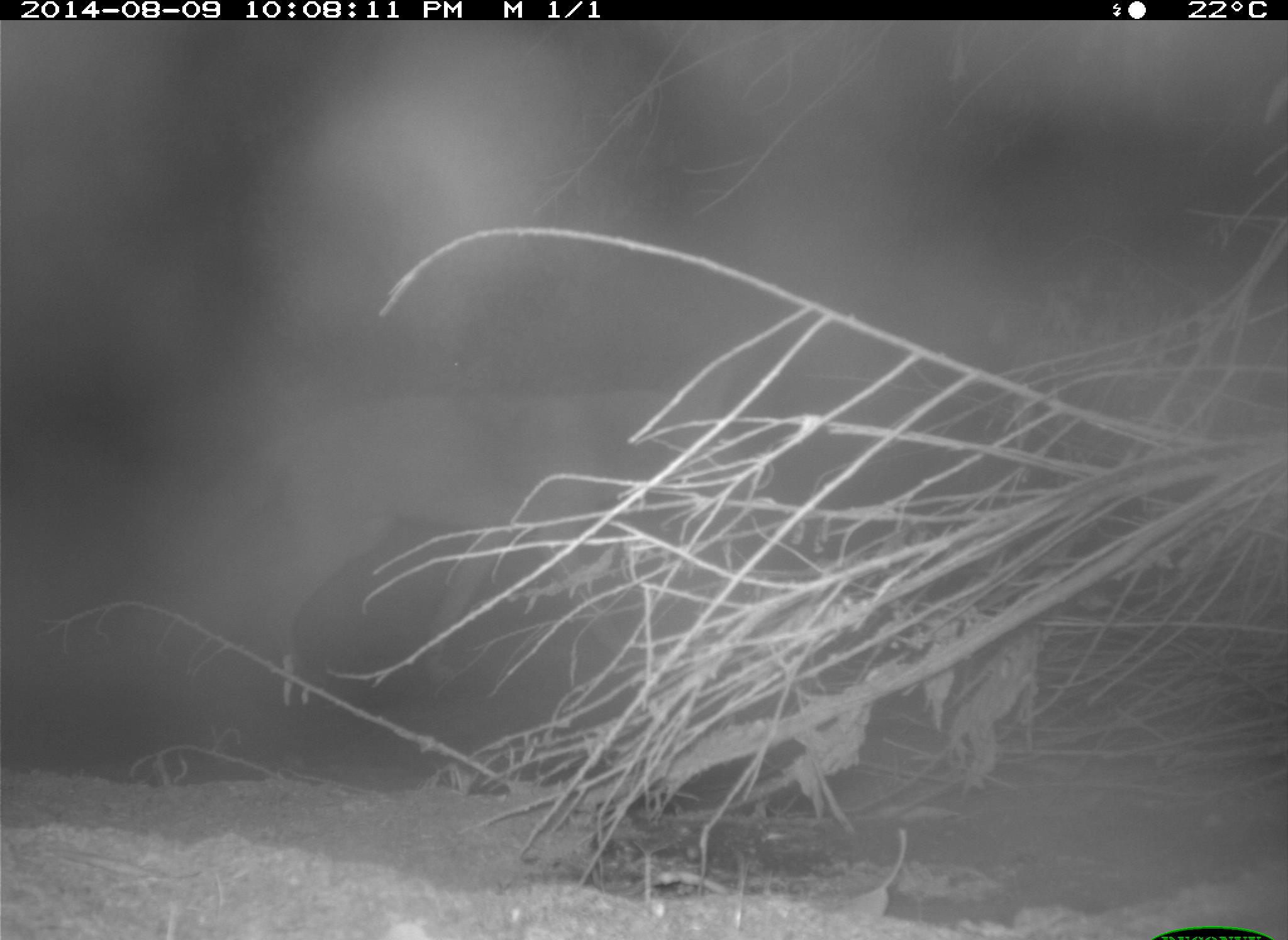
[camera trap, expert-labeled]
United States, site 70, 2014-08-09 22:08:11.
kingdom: Animalia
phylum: Chordata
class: Mammalia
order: Carnivora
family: Canidae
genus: Canis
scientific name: Canis latrans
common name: coyote